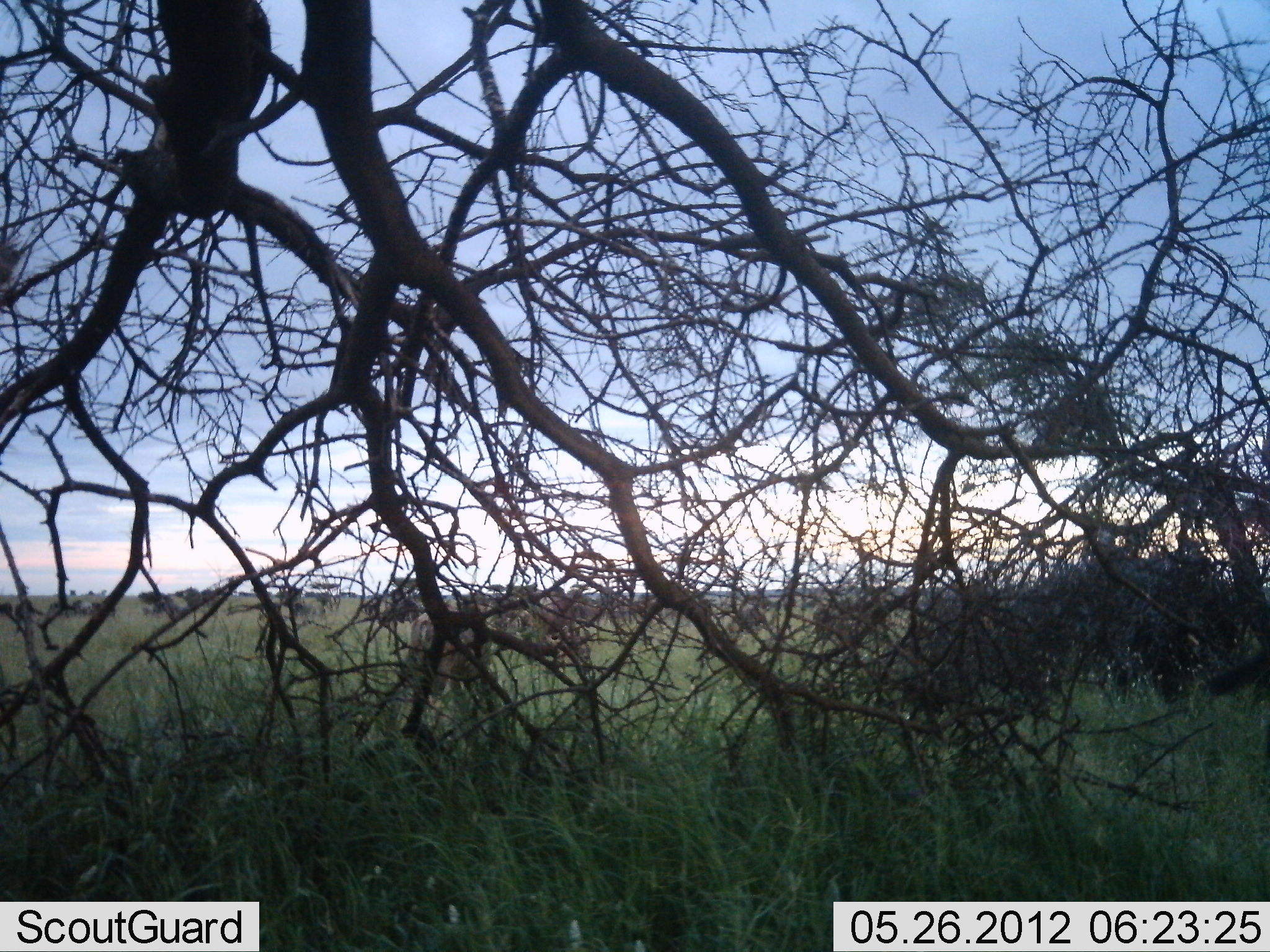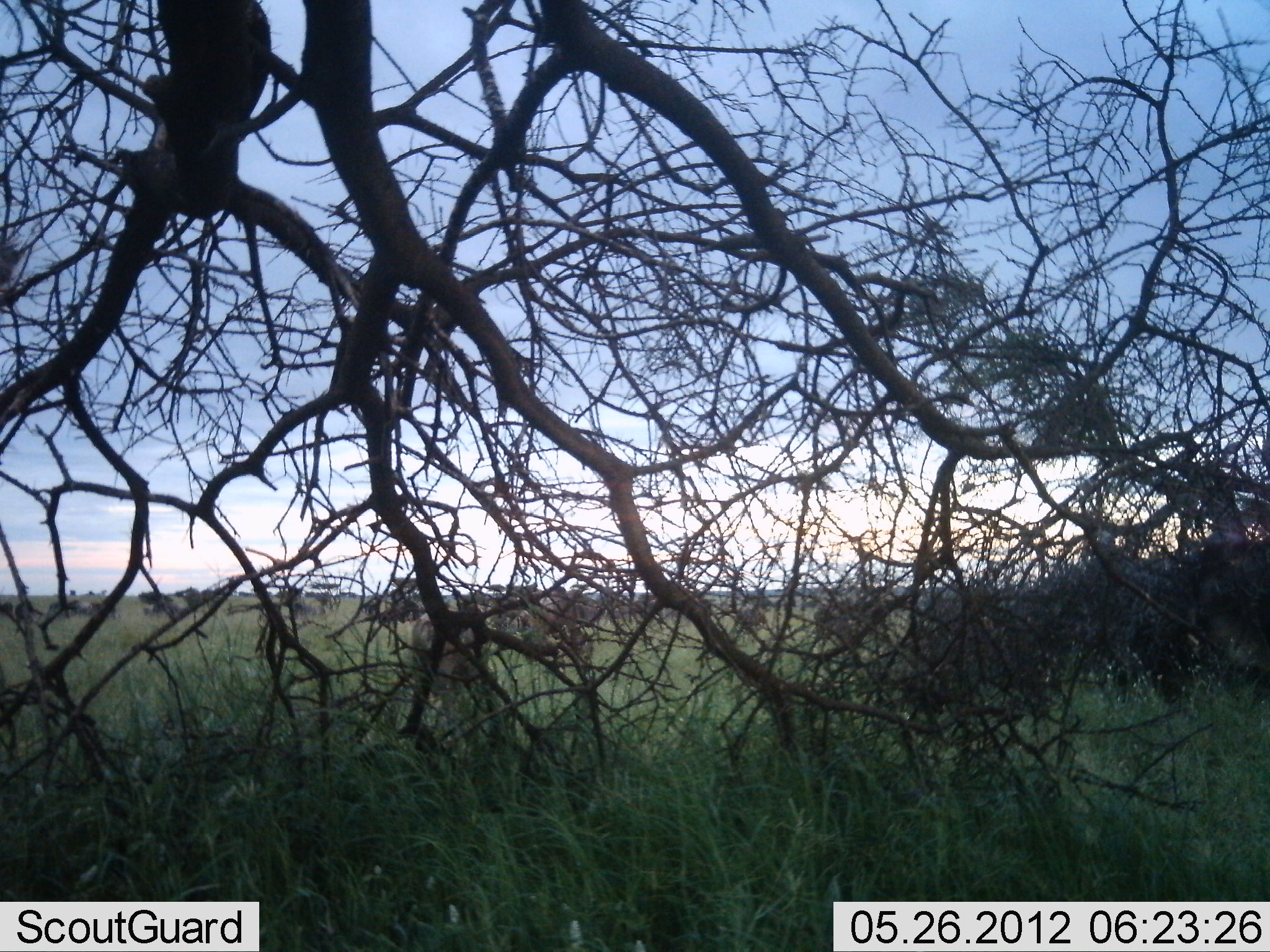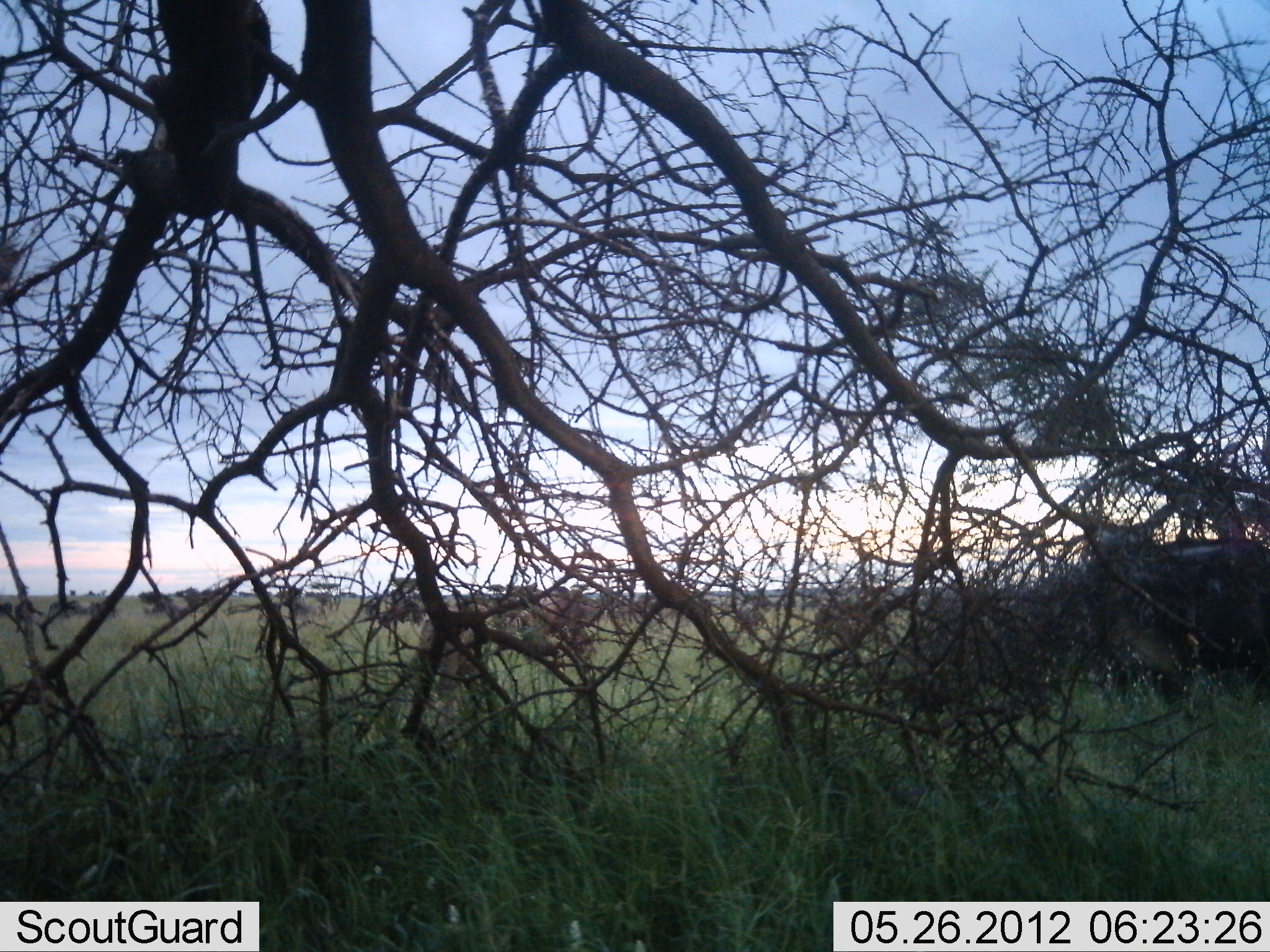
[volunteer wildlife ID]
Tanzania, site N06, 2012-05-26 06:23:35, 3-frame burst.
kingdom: Animalia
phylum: Chordata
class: Mammalia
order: Artiodactyla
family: Bovidae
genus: Connochaetes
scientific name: Connochaetes taurinus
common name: blue wildebeest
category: wildebeest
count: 11-50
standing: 56%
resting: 0%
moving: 100%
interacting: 0%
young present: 0%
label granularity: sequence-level